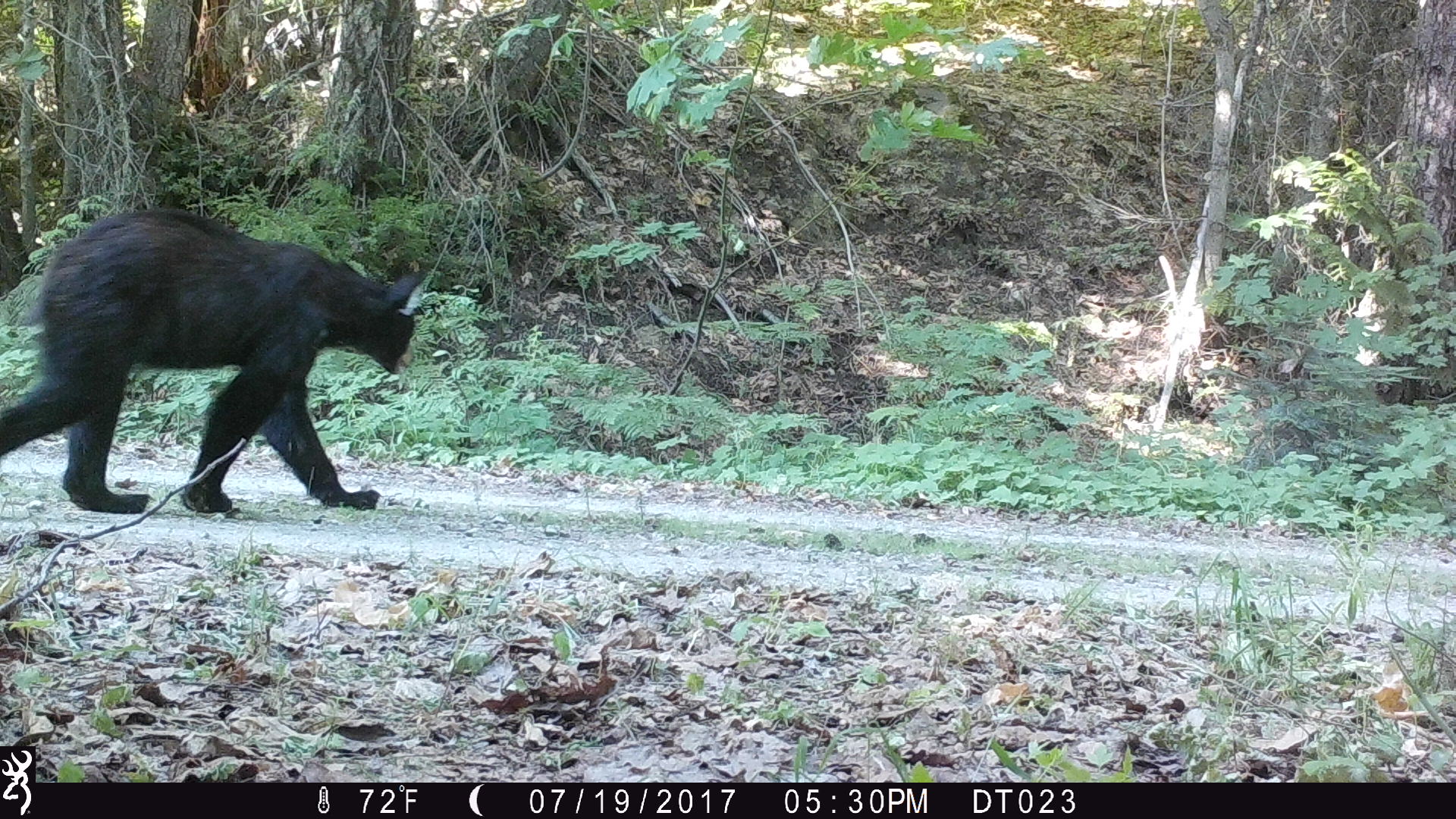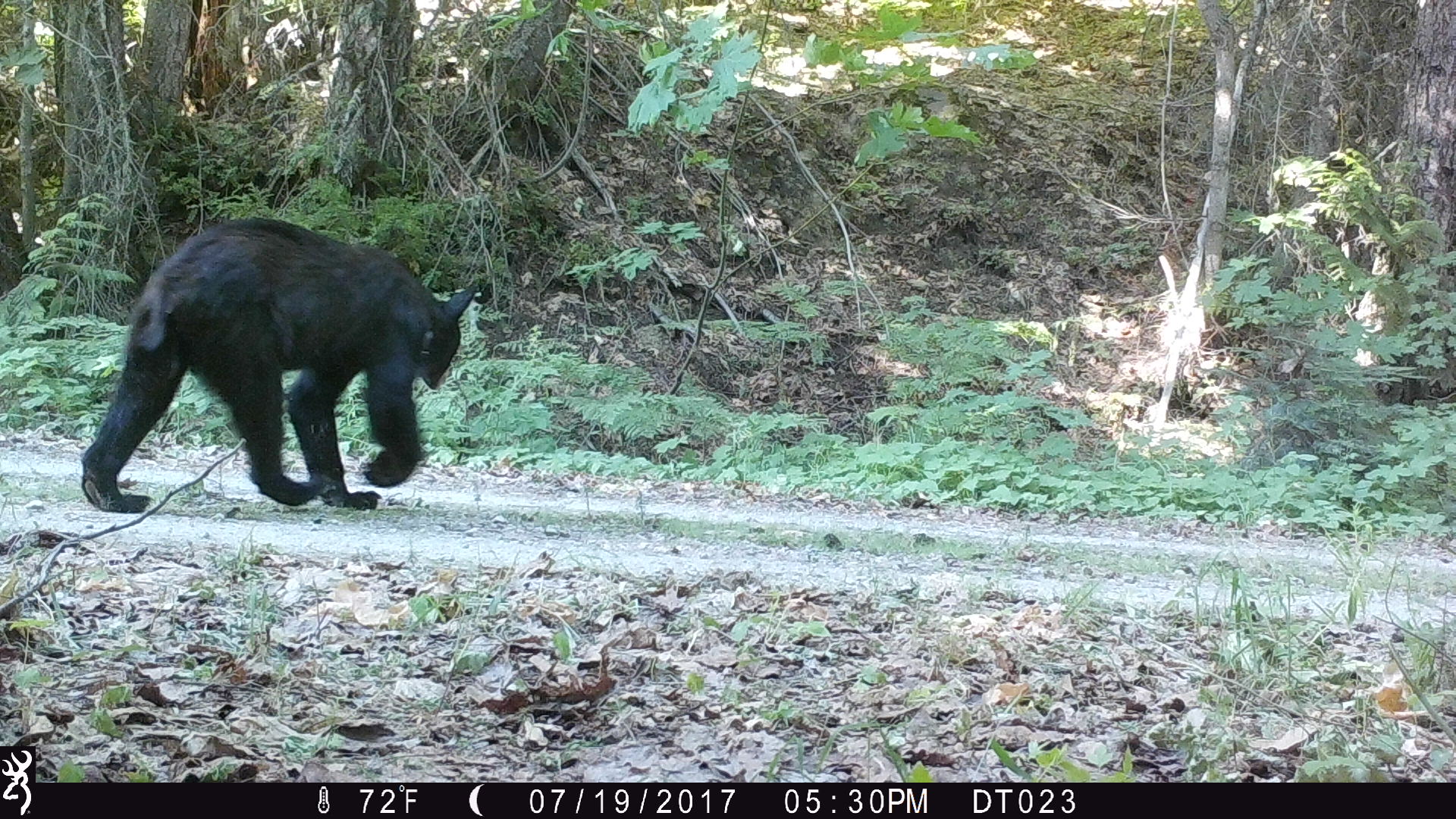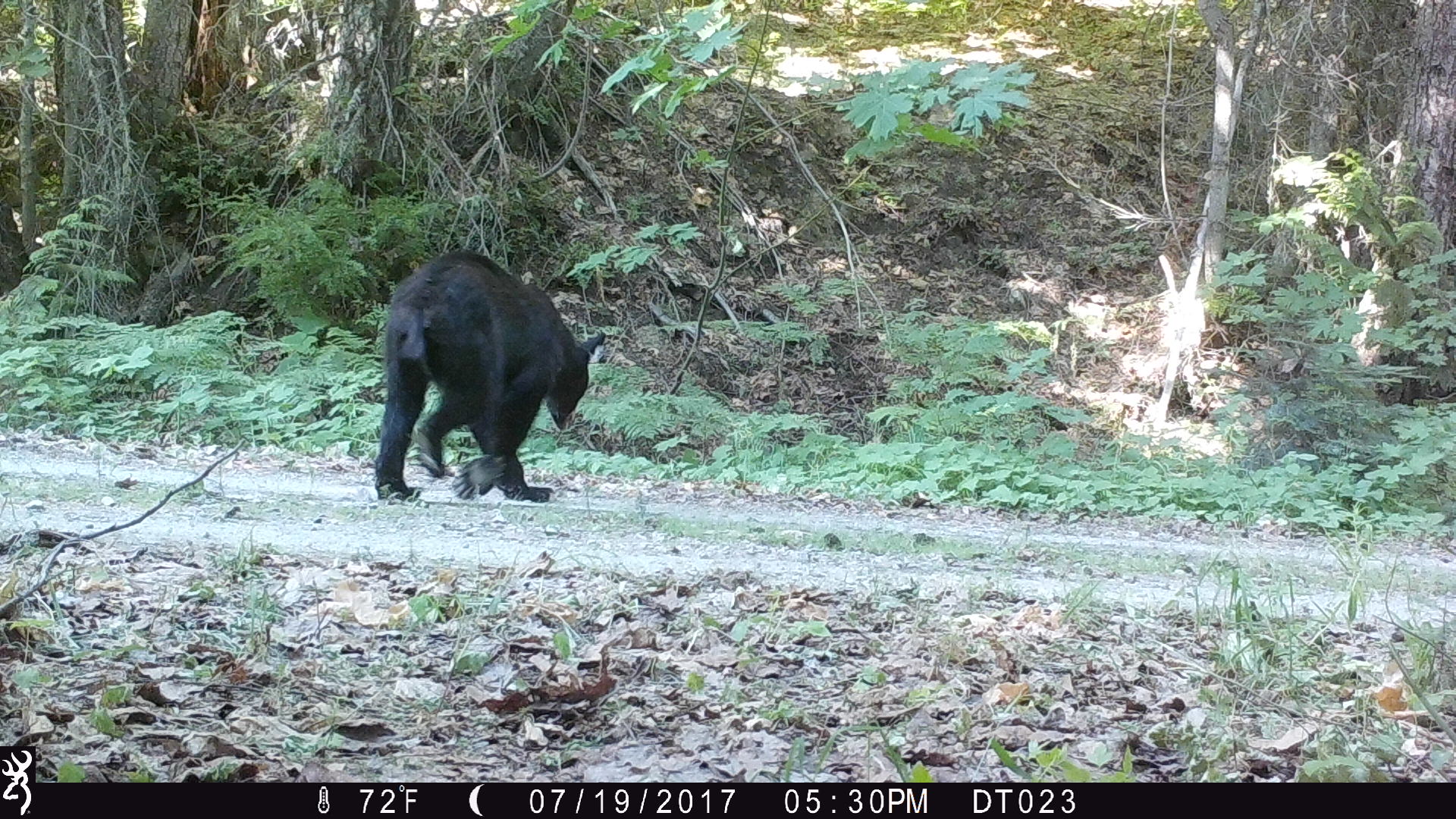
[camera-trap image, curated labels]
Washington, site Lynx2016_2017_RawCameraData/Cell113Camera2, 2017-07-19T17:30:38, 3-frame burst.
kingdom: Animalia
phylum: Chordata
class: Mammalia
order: Carnivora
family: Ursidae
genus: Ursus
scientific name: Ursus americanus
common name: american black bear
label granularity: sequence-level